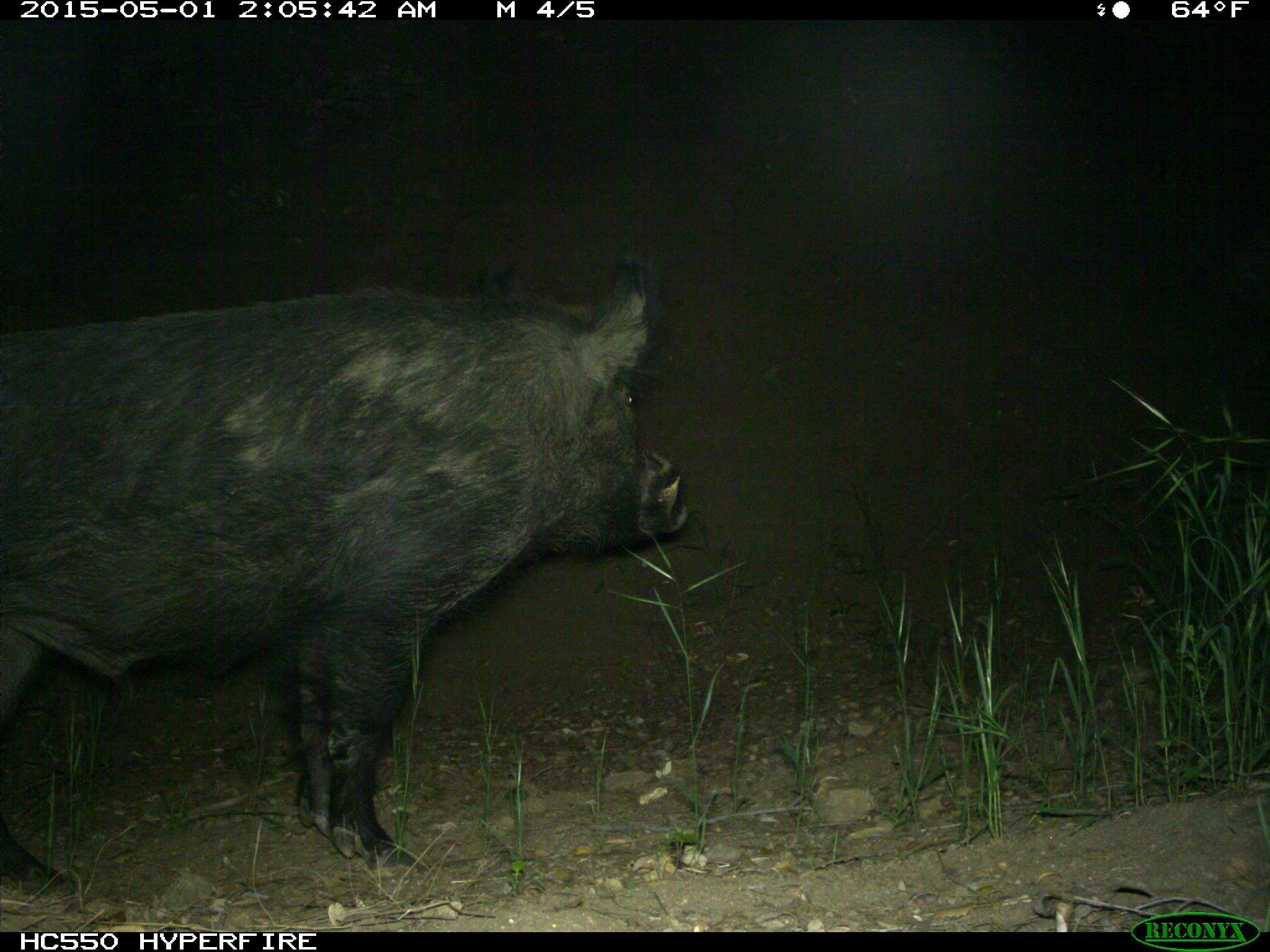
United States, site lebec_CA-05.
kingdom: Animalia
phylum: Chordata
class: Mammalia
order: Artiodactyla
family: Suidae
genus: Sus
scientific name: Sus scrofa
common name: wild boar